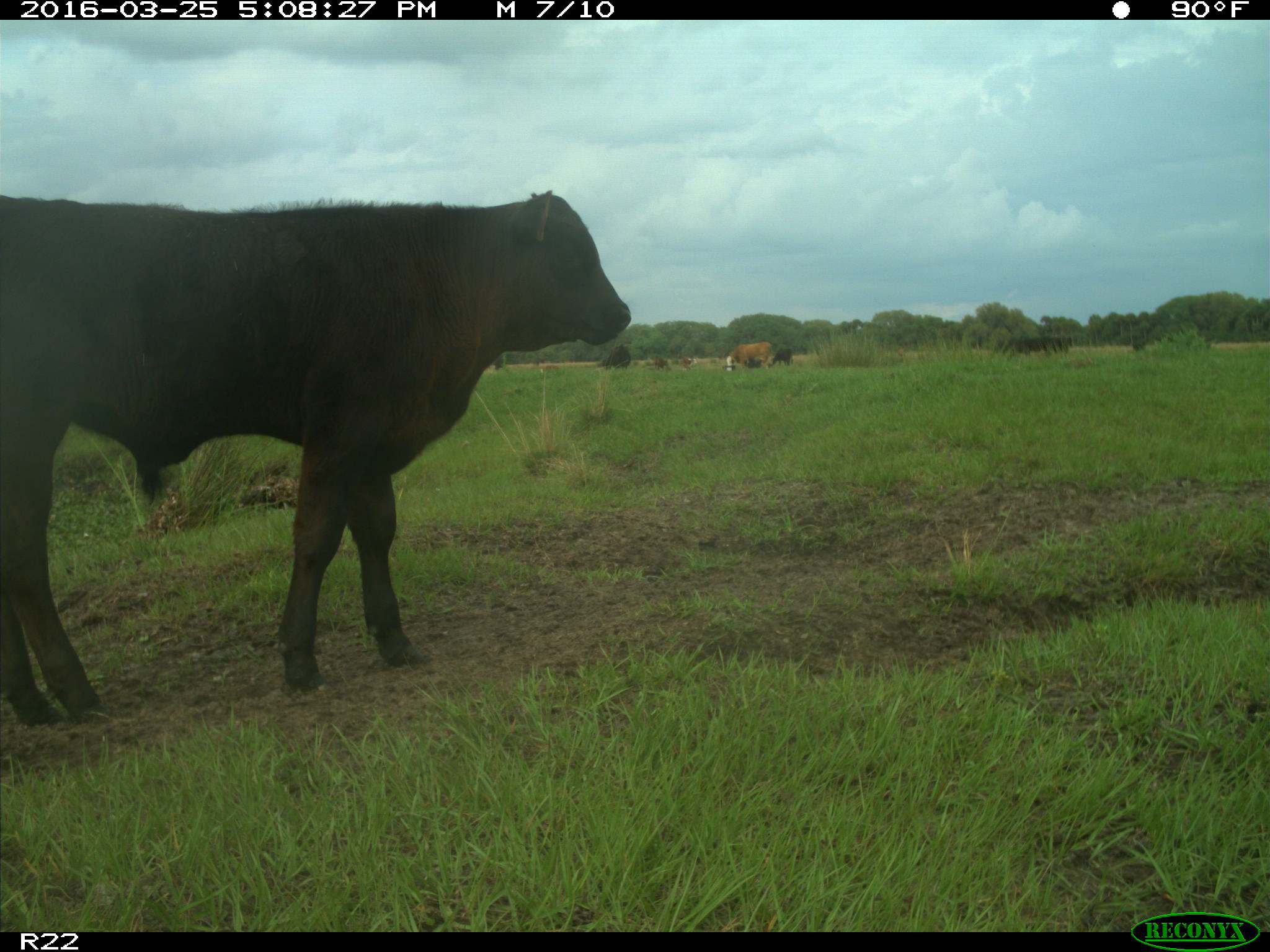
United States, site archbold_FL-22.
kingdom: Animalia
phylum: Chordata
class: Mammalia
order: Artiodactyla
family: Bovidae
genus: Bos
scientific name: Bos taurus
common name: domestic cow